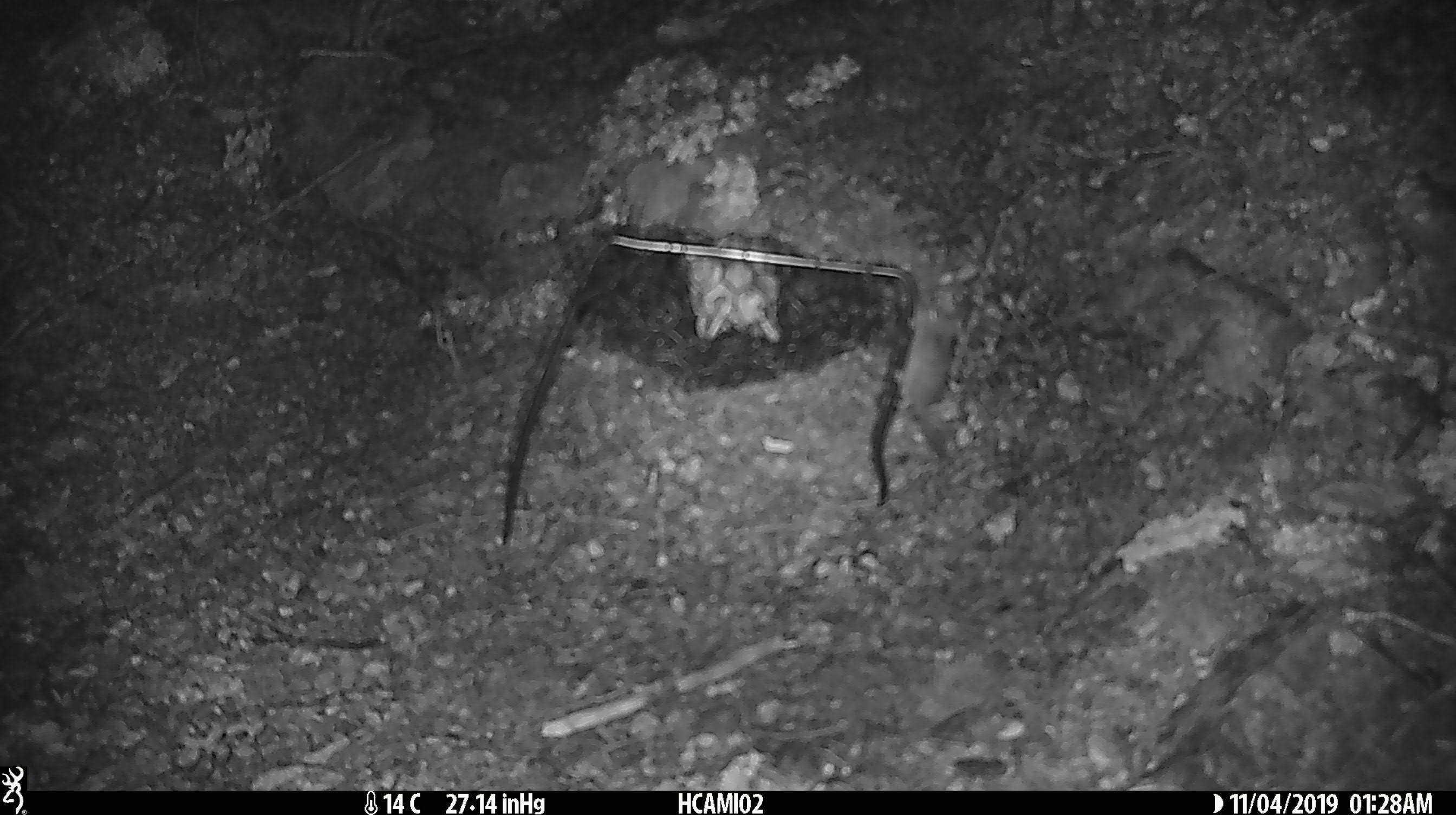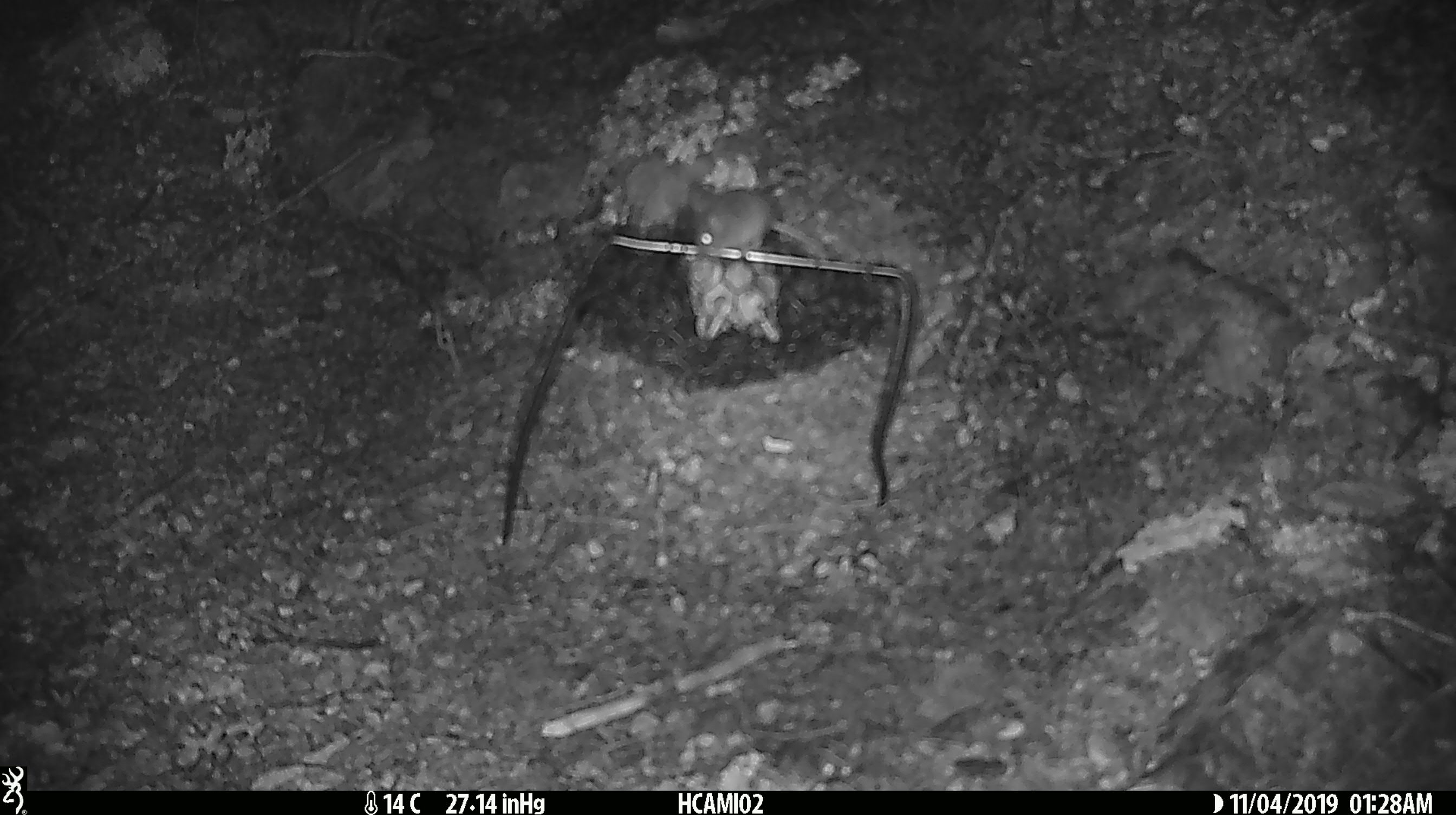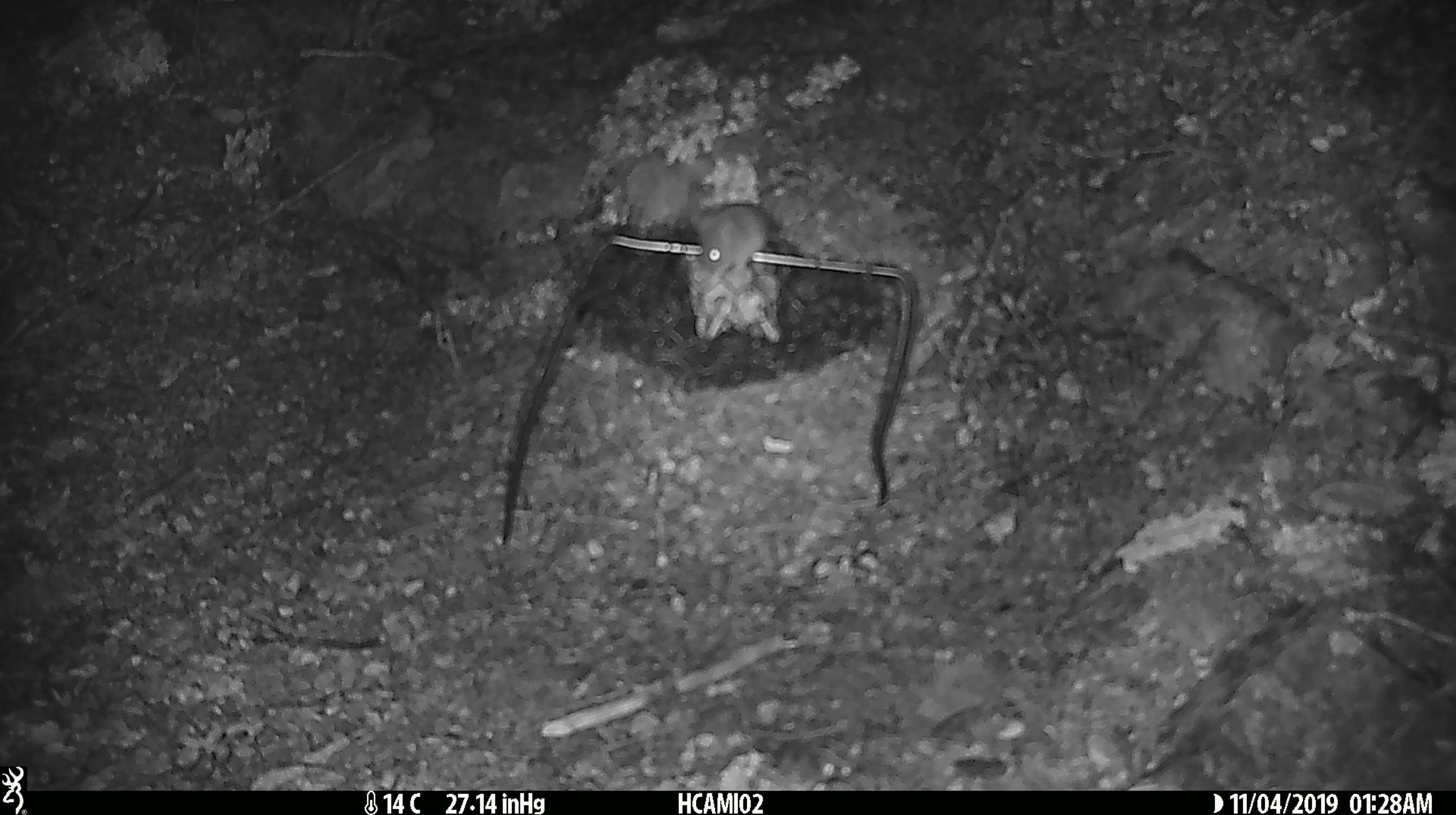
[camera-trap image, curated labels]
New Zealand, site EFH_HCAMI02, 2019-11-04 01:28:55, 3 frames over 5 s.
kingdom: Animalia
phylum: Chordata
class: Mammalia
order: Rodentia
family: Muridae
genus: Mus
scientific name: Mus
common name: mouse